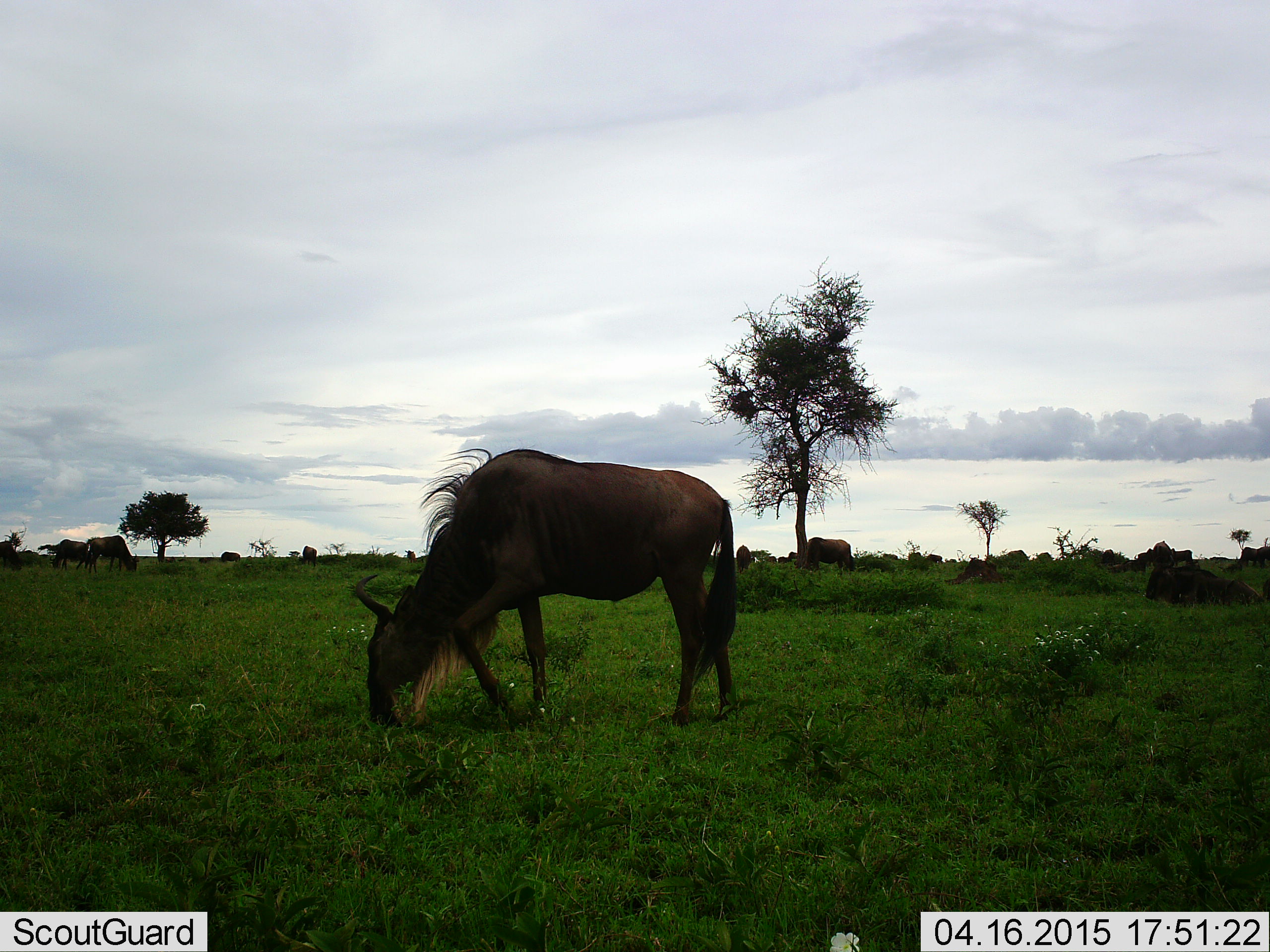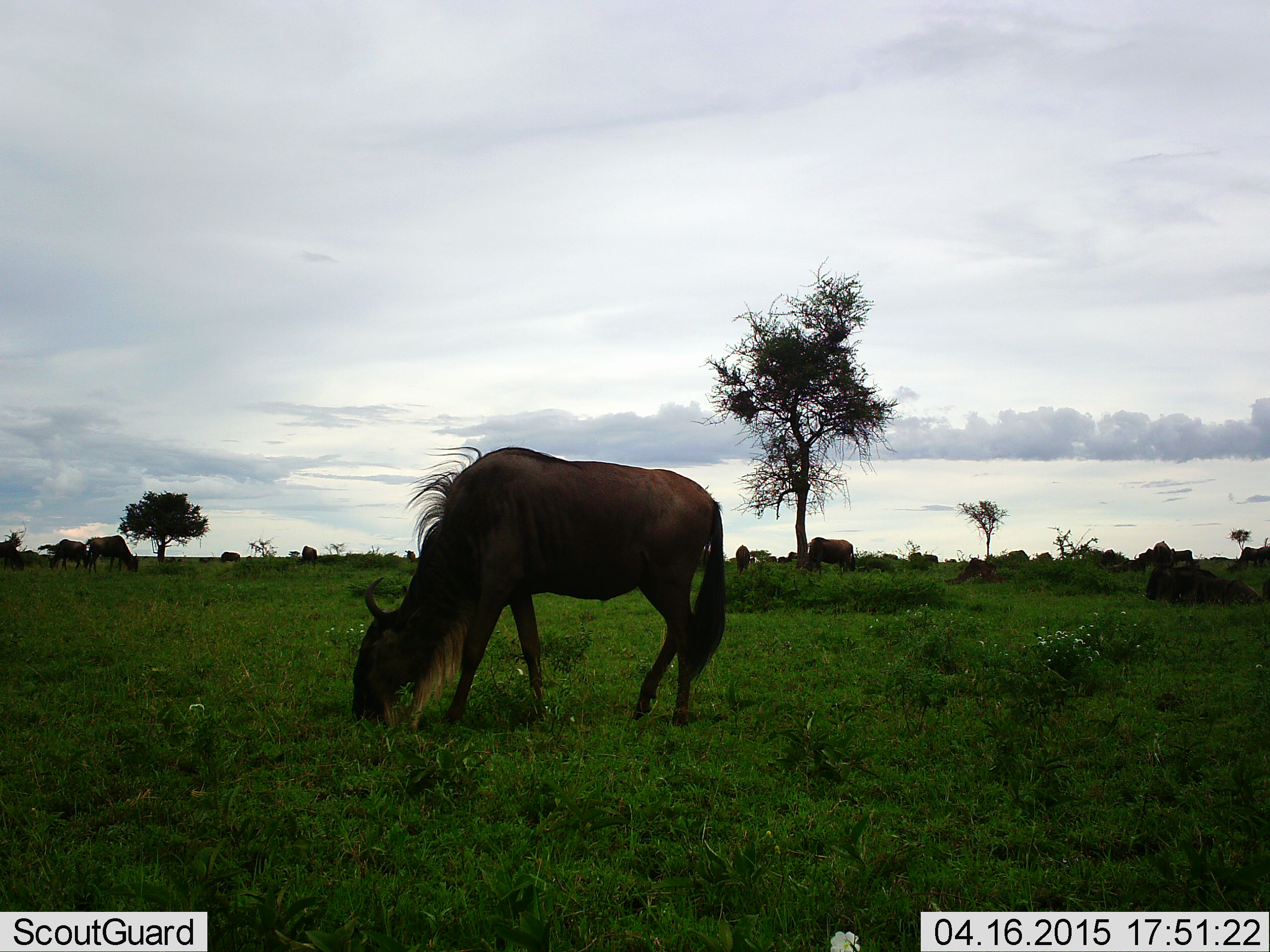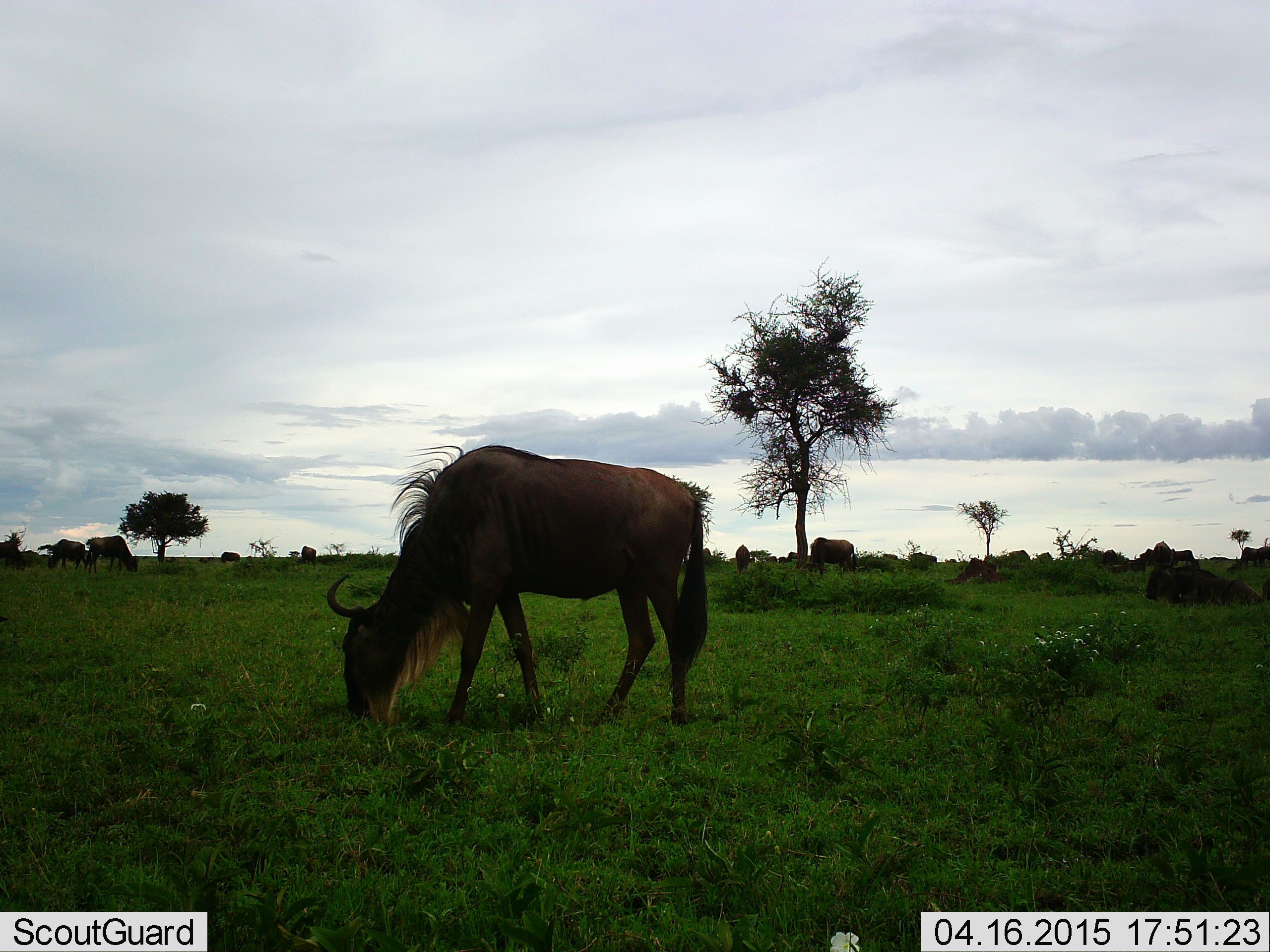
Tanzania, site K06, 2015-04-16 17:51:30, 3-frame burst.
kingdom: Animalia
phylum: Chordata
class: Mammalia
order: Artiodactyla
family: Bovidae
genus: Connochaetes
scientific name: Connochaetes taurinus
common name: blue wildebeest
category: wildebeest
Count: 9.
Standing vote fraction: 50%.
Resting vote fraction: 80%.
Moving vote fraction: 40%.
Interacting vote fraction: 0%.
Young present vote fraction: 0%.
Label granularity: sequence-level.